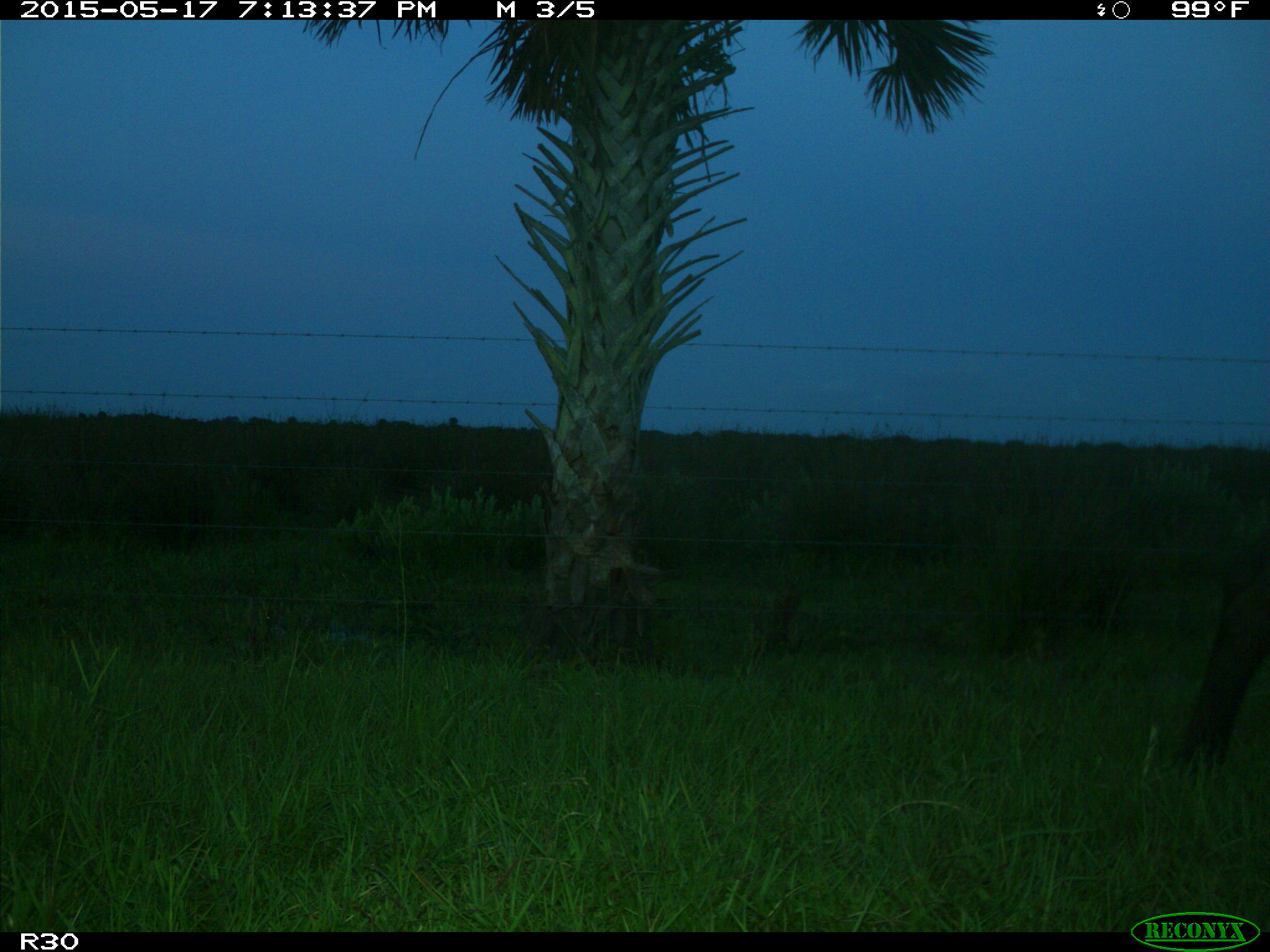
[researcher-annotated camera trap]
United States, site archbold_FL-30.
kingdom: Animalia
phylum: Chordata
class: Mammalia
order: Artiodactyla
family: Bovidae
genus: Bos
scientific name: Bos taurus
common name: domestic cow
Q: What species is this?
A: Bos taurus (domestic cow).